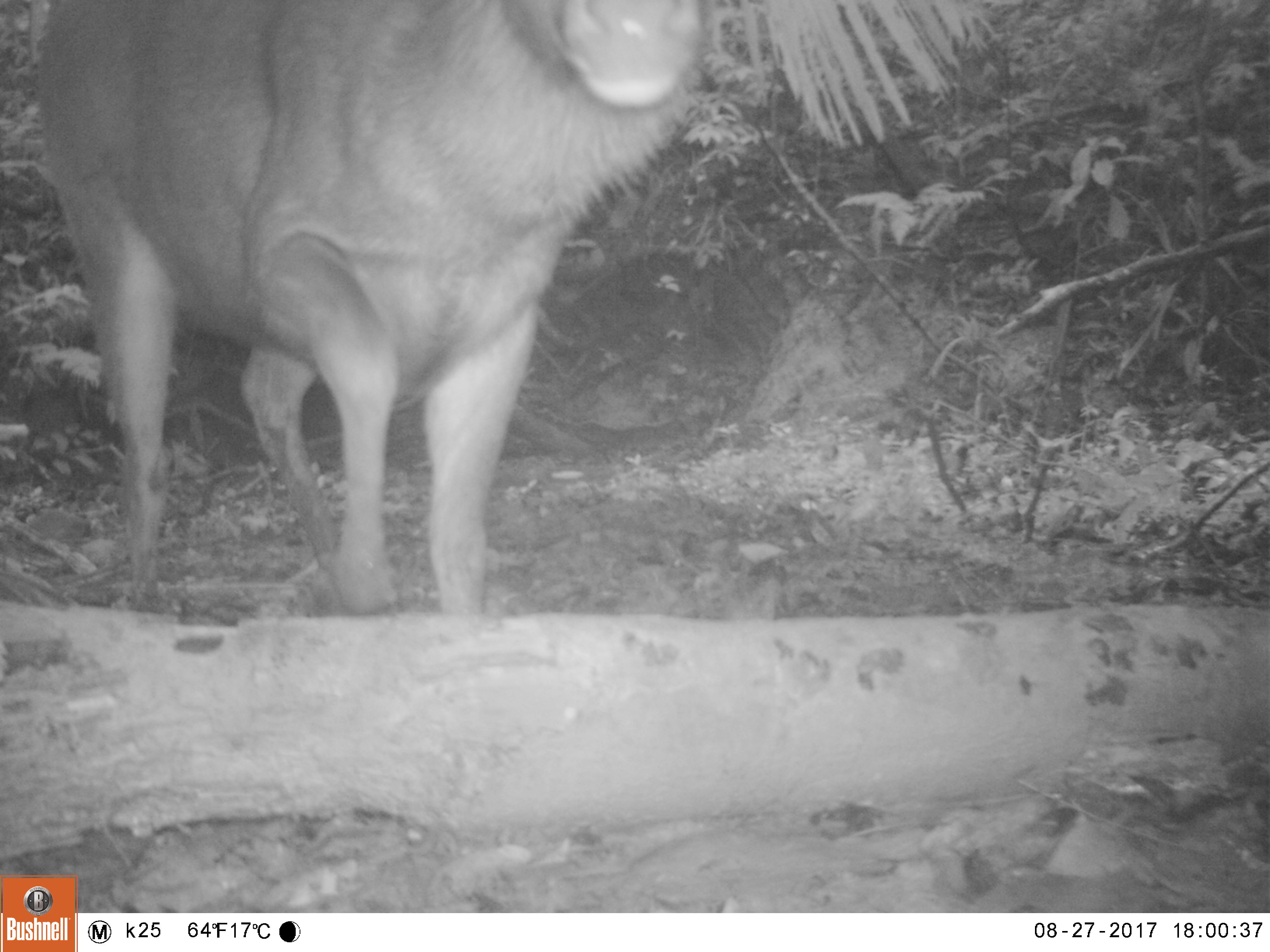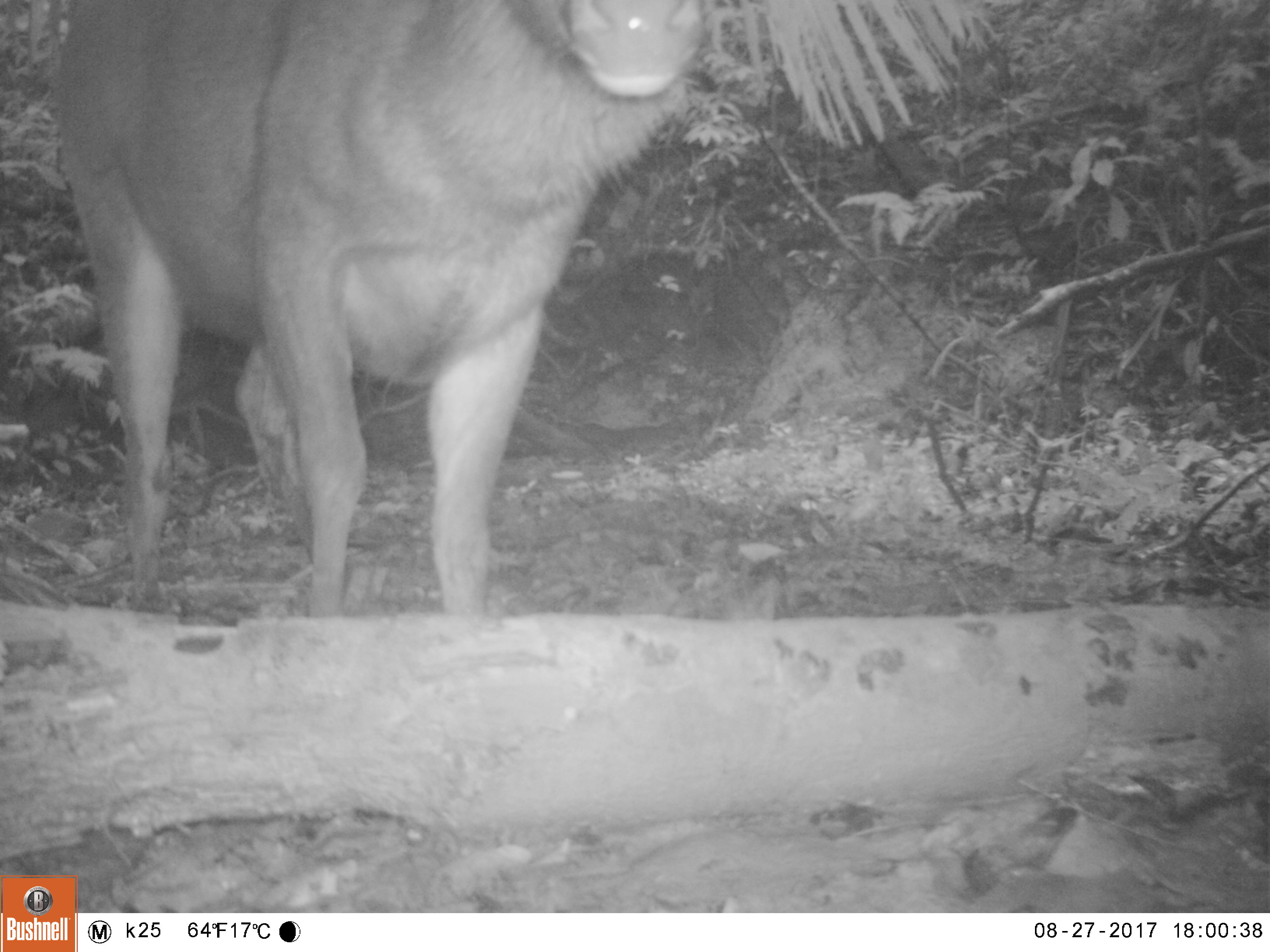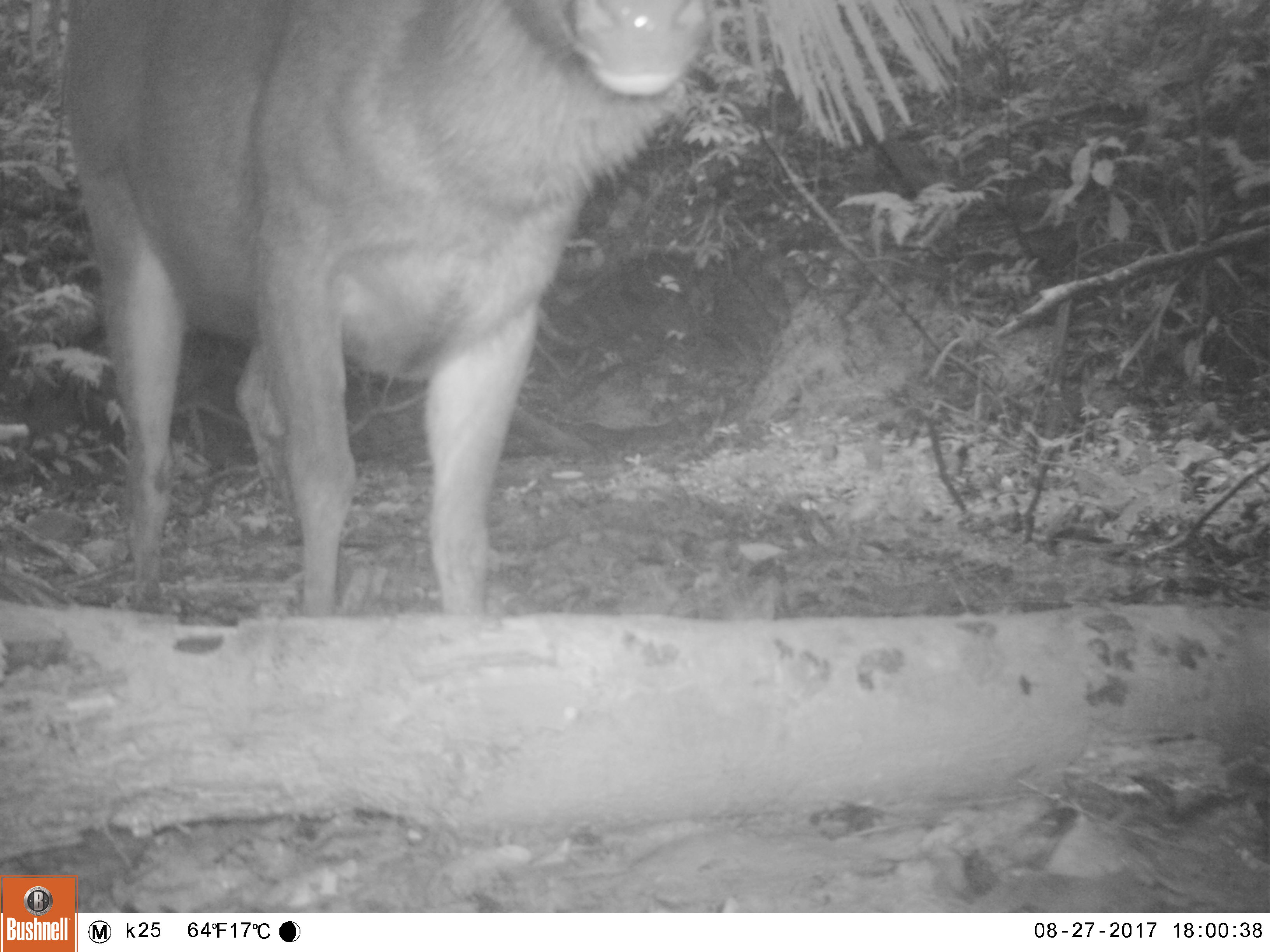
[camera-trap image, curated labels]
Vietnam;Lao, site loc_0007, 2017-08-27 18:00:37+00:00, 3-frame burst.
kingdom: Animalia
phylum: Chordata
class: Mammalia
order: Artiodactyla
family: Cervidae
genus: Rusa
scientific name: Rusa unicolor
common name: sambar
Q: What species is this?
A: Sambar (Rusa unicolor).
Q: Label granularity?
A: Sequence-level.